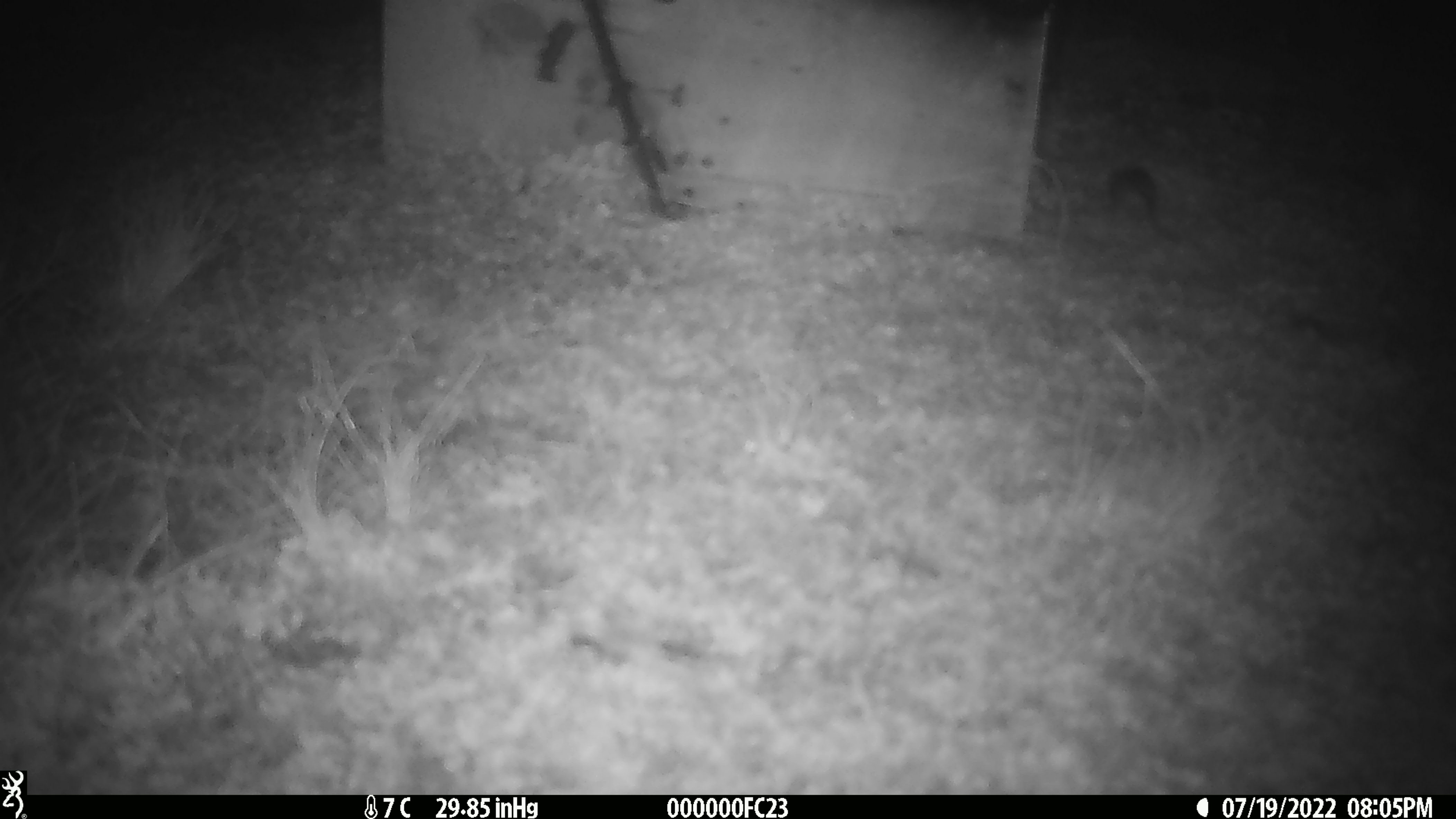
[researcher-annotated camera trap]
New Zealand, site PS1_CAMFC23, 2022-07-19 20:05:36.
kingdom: Animalia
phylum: Chordata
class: Mammalia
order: Rodentia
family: Muridae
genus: Mus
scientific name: Mus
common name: mouse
Mouse (Mus).